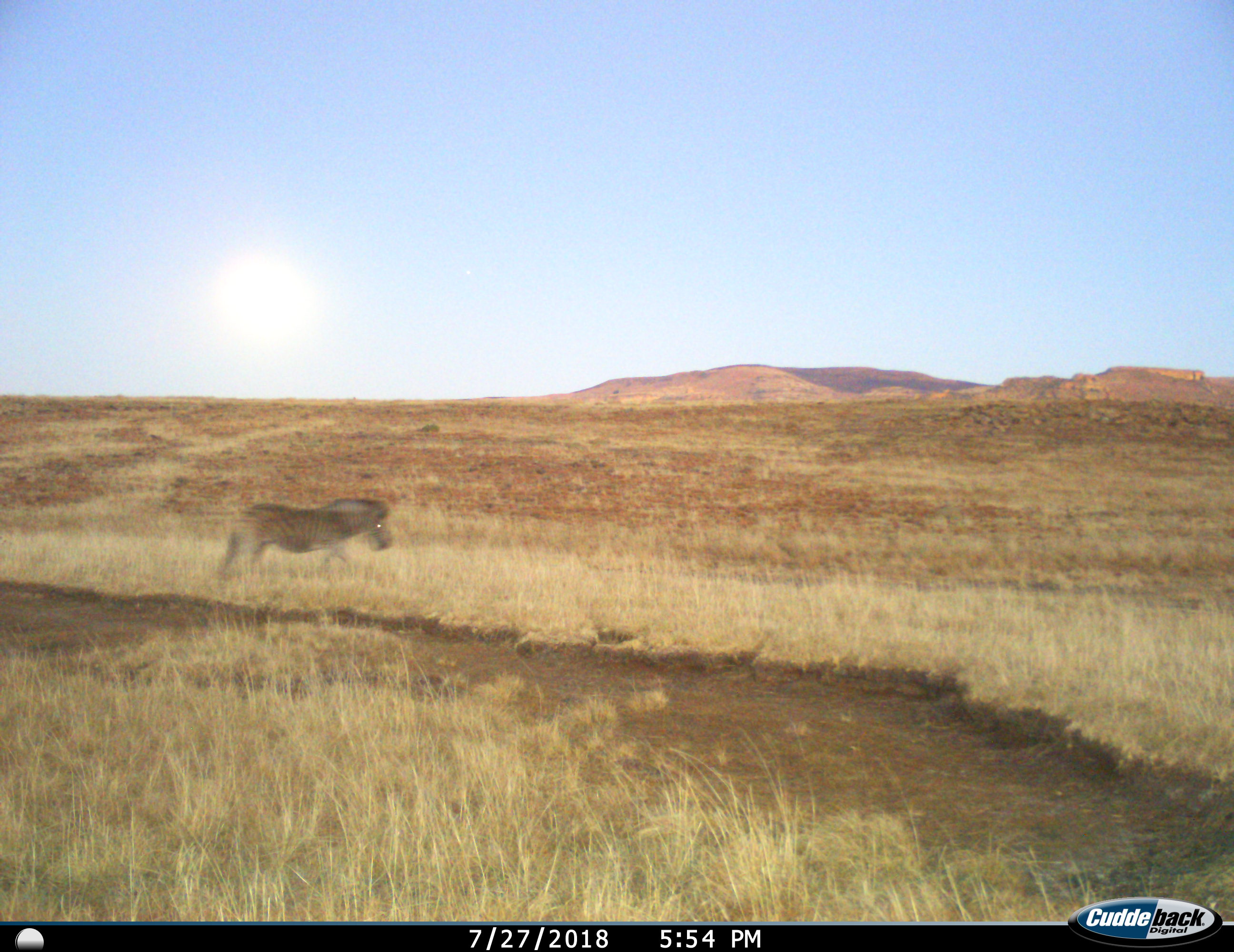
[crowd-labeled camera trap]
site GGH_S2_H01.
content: unidentified animal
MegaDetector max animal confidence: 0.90